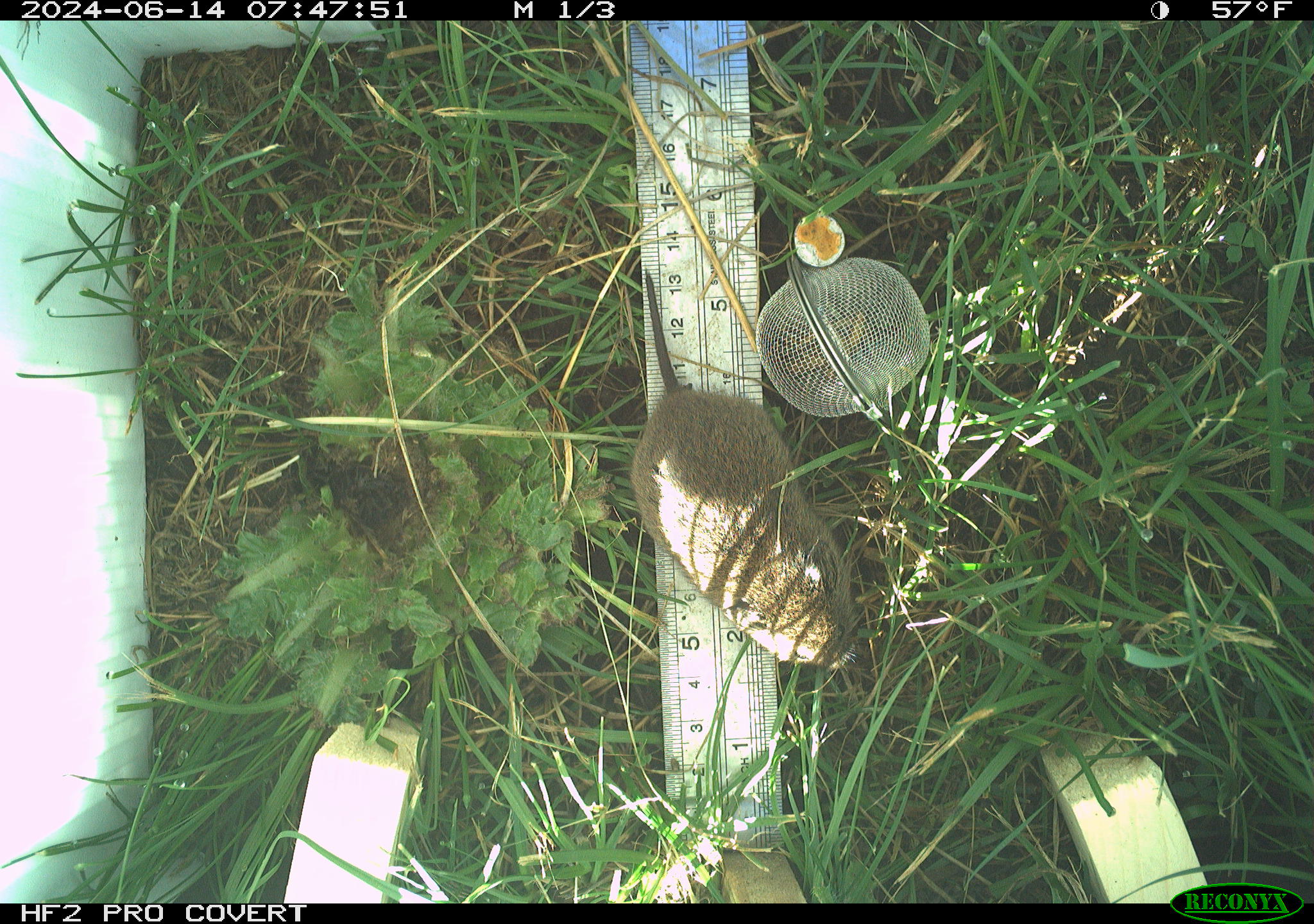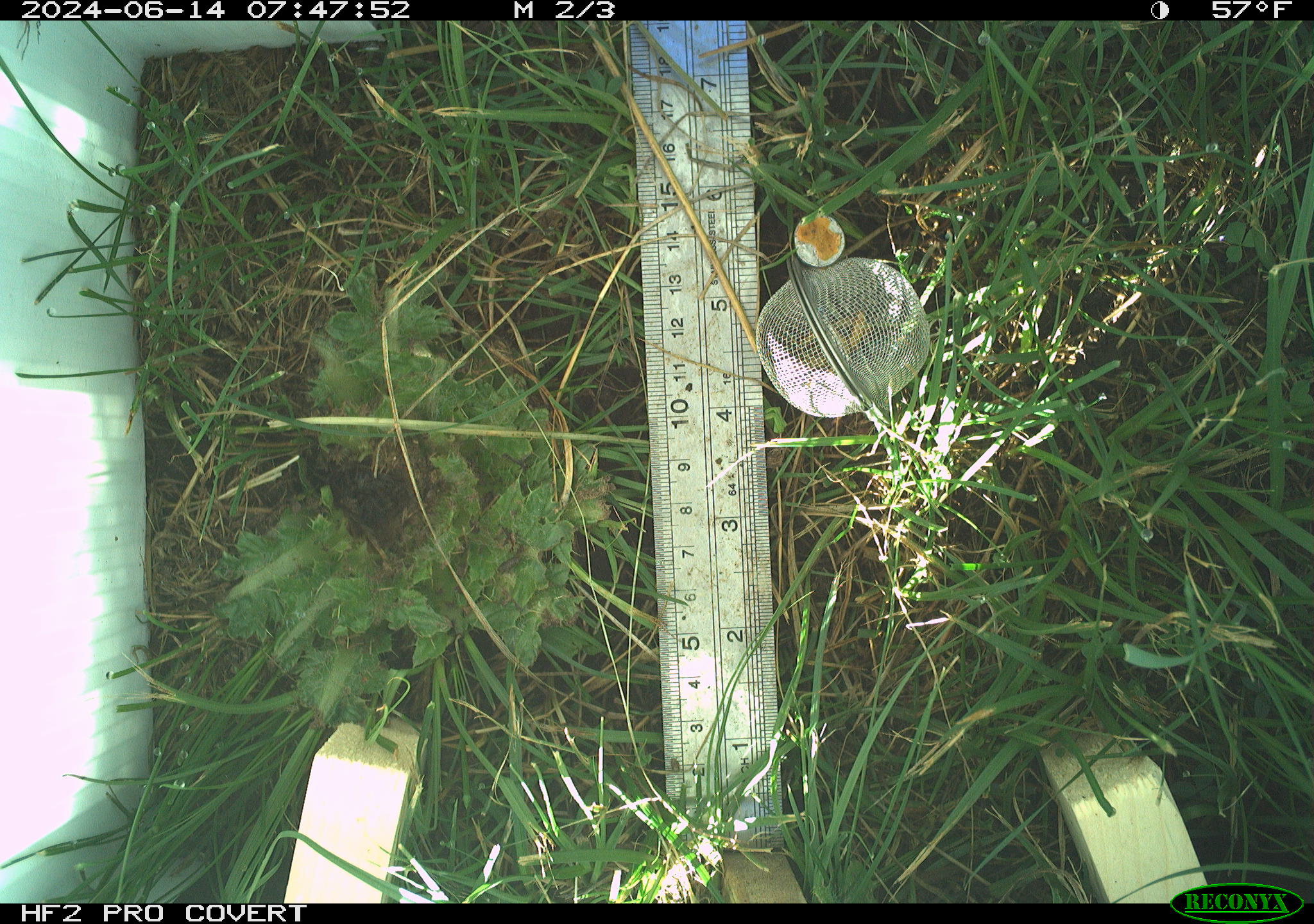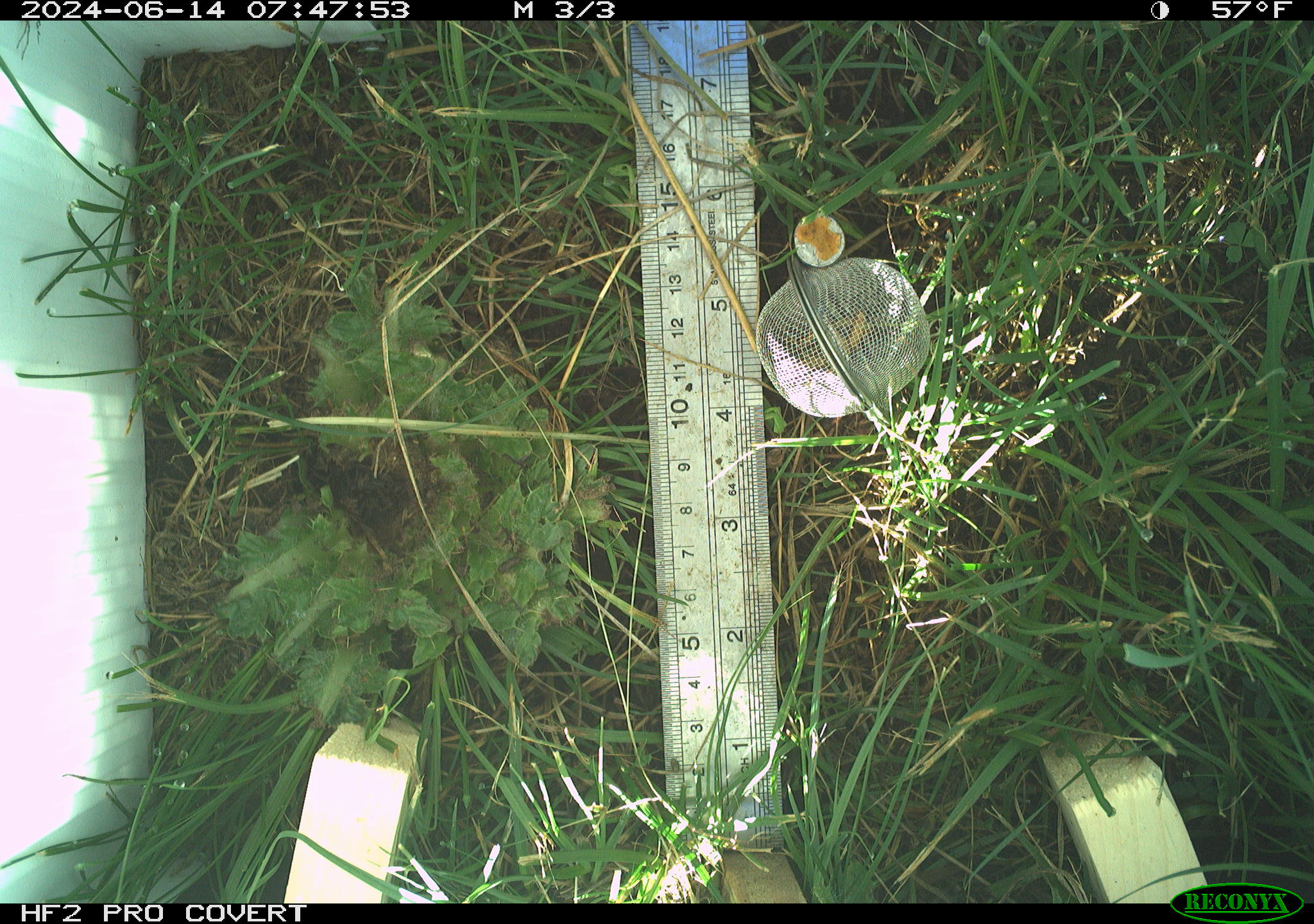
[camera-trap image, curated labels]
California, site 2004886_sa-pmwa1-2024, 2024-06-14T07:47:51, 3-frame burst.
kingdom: Animalia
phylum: Chordata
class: Mammalia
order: Rodentia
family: Cricetidae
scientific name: Arvicolinae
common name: voles, lemmings, and muskrats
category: arvicolinae subfamily